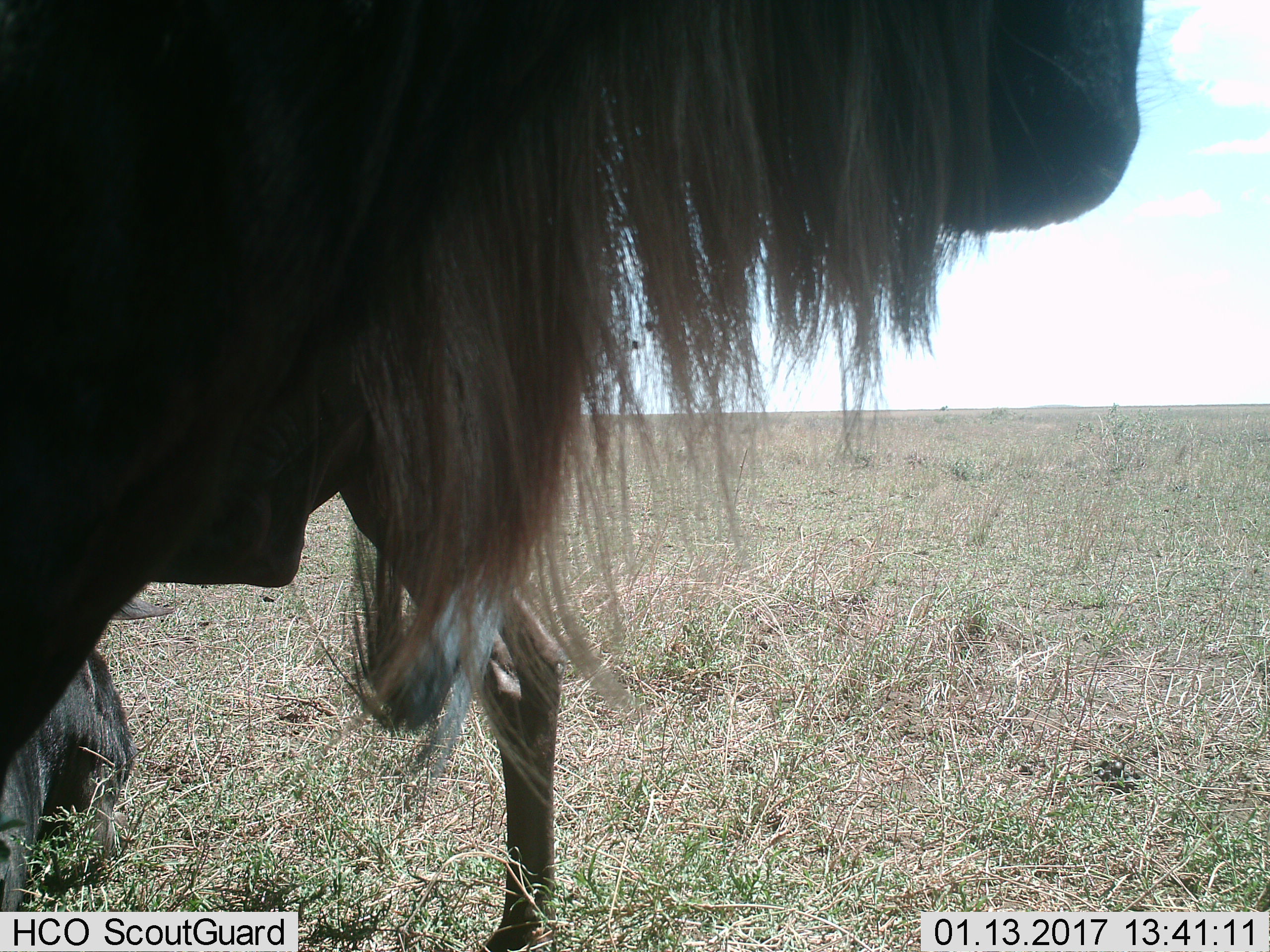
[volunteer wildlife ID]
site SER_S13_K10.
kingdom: Animalia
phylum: Chordata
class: Mammalia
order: Artiodactyla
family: Bovidae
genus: Connochaetes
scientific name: Connochaetes taurinus taurinus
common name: blue wildebeest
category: wildebeestblue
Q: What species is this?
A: Wildebeestblue (blue wildebeest) (Connochaetes taurinus taurinus).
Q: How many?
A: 2.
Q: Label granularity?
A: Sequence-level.